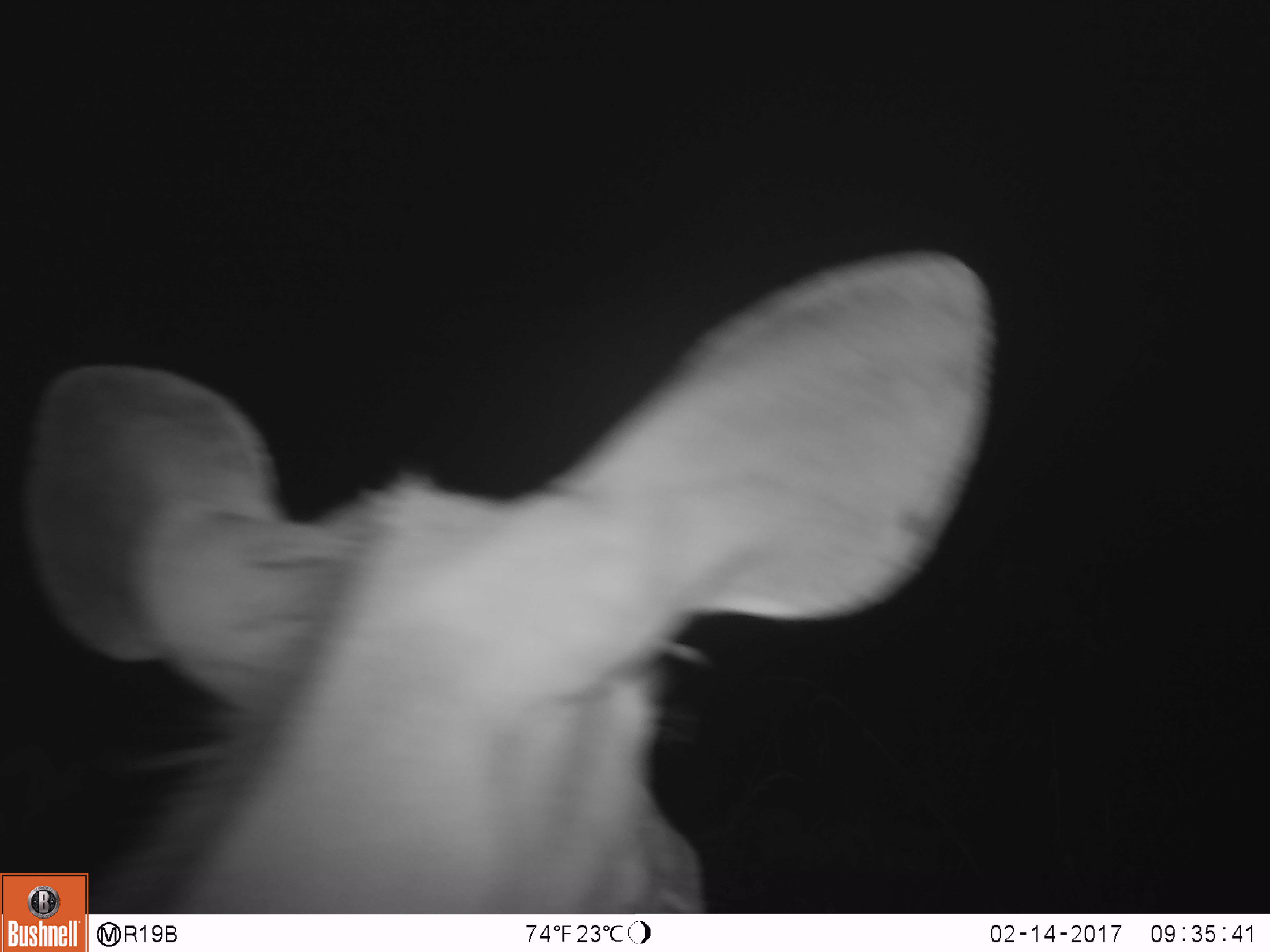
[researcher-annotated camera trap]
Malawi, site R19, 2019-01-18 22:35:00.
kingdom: Animalia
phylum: Chordata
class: Mammalia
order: Artiodactyla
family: Bovidae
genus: Tragelaphus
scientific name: Tragelaphus strepsiceros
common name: greater kudu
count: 1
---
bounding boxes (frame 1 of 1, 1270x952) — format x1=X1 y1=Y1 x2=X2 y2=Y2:
greater kudu: x1=3 y1=228 x2=1010 y2=866